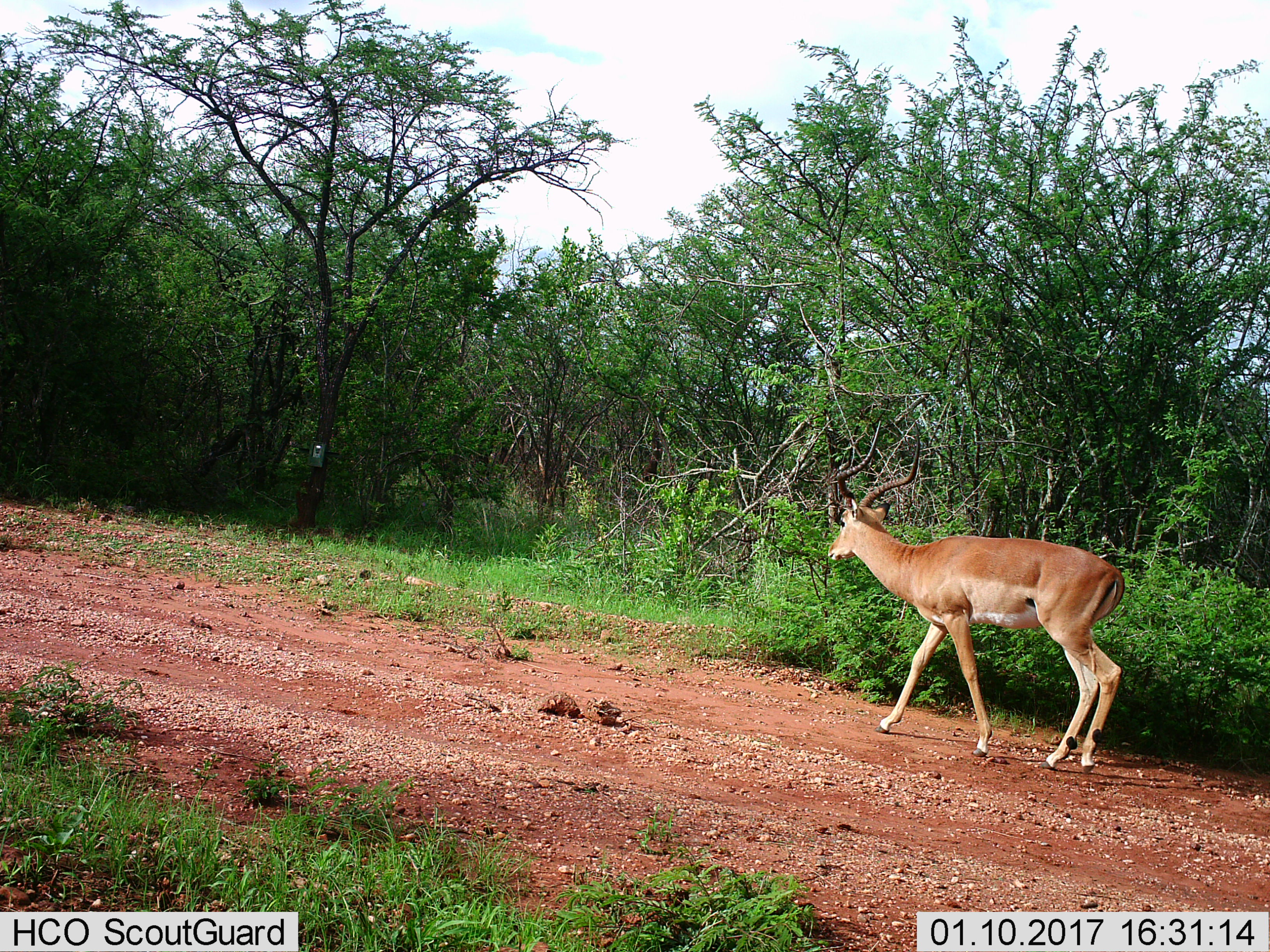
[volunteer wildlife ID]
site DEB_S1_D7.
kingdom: Animalia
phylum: Chordata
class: Mammalia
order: Artiodactyla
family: Bovidae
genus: Aepyceros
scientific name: Aepyceros melampus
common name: impala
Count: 1.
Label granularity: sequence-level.